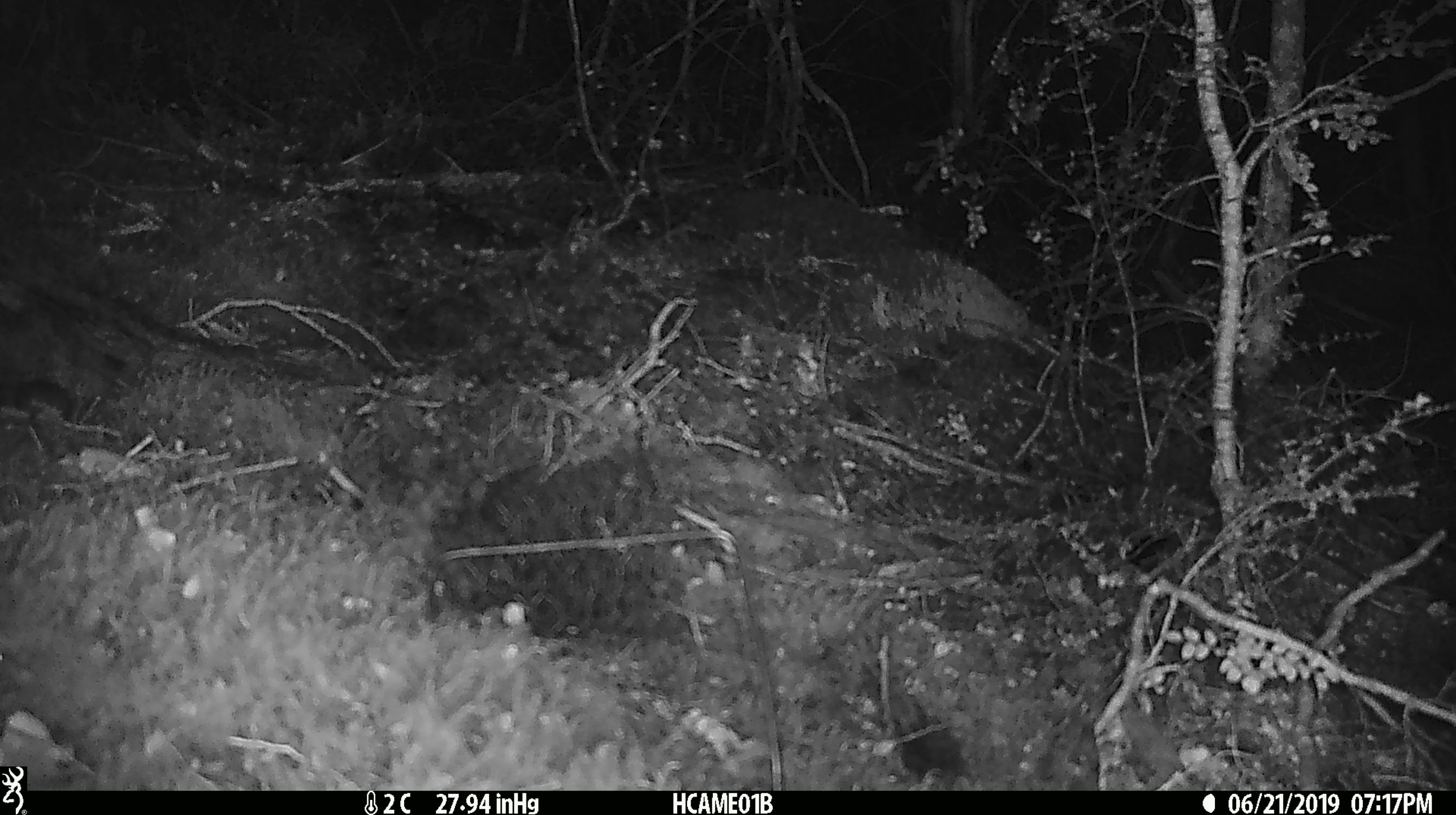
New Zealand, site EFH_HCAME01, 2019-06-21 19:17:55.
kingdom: Animalia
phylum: Chordata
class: Mammalia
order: Rodentia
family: Muridae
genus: Mus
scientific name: Mus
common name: mouse